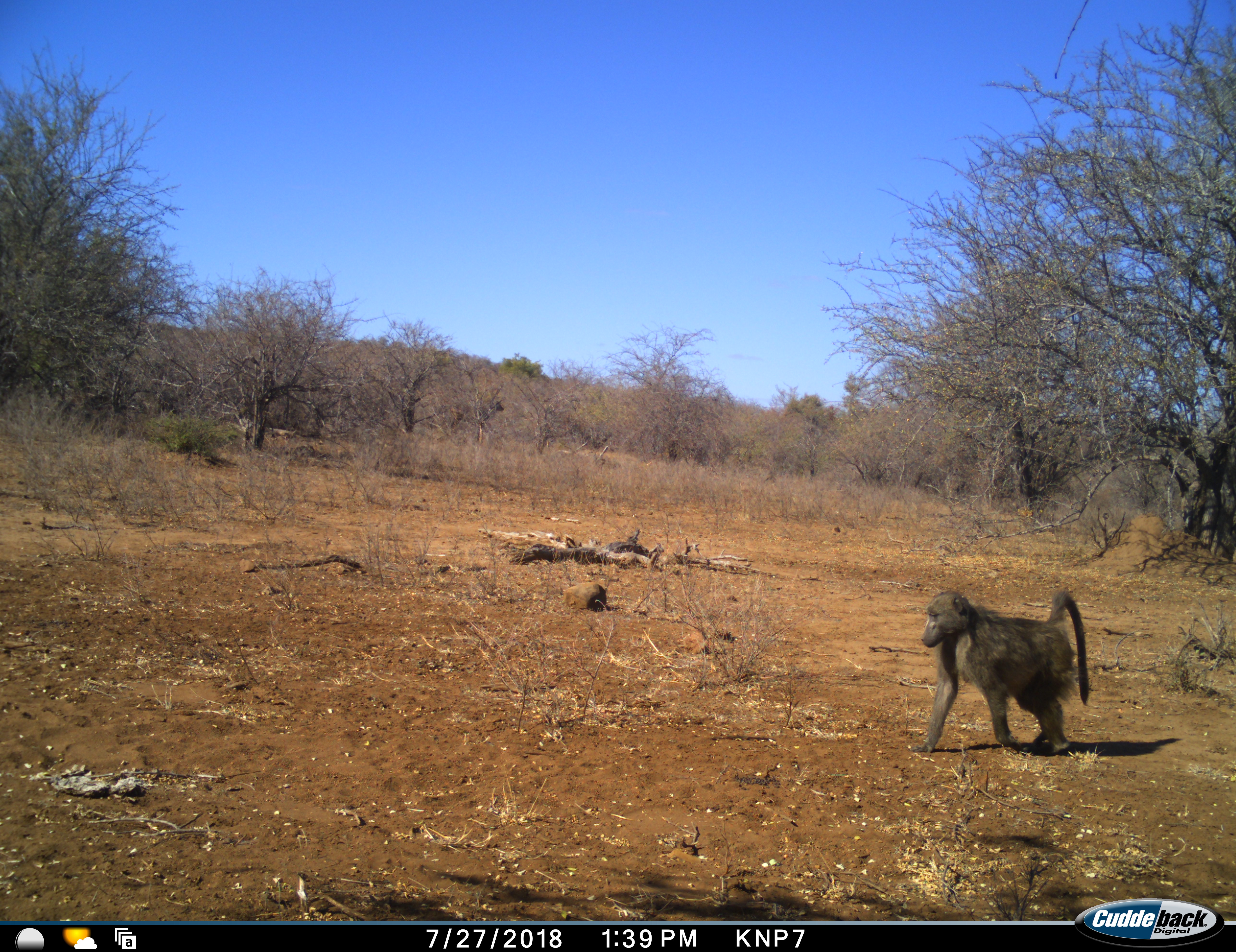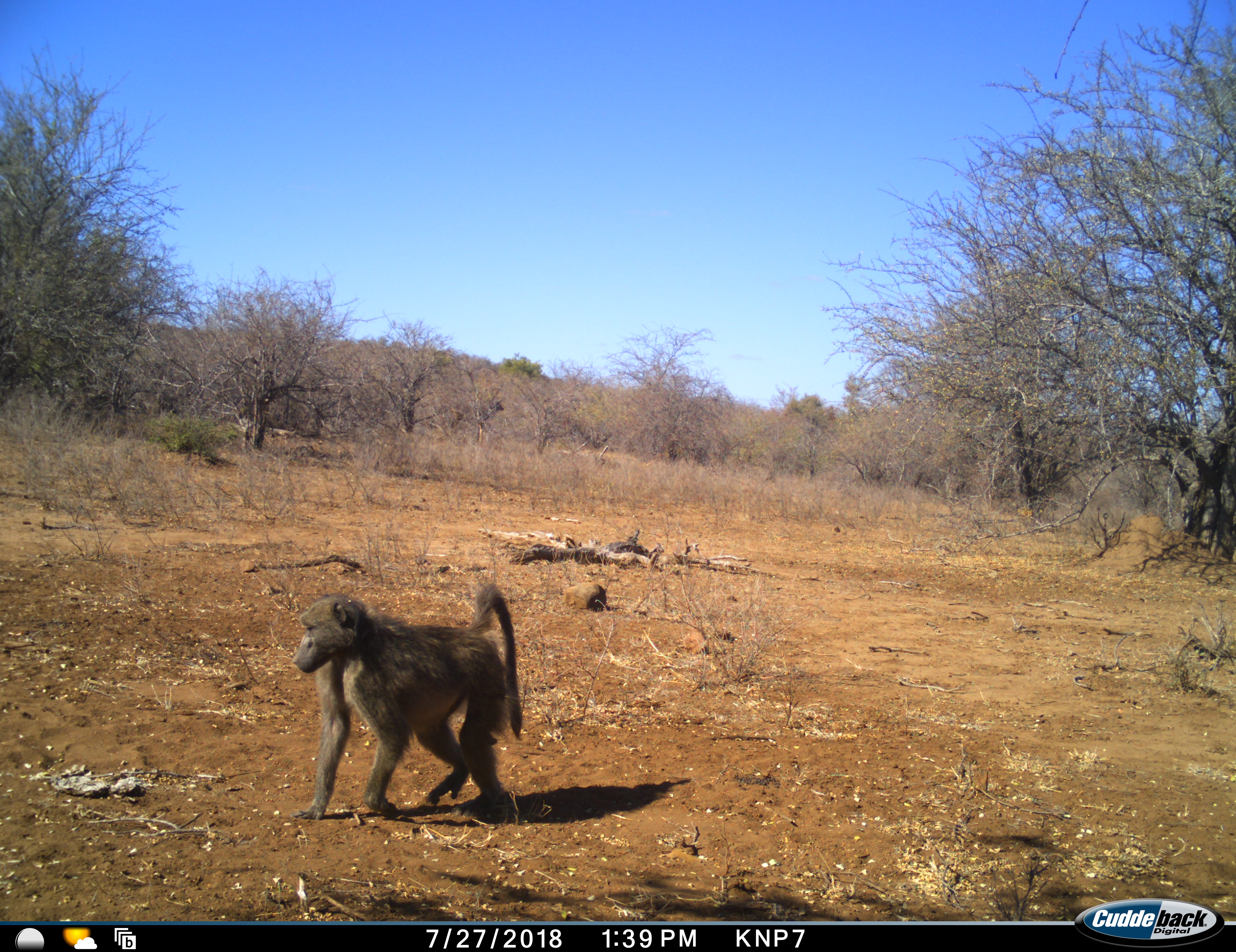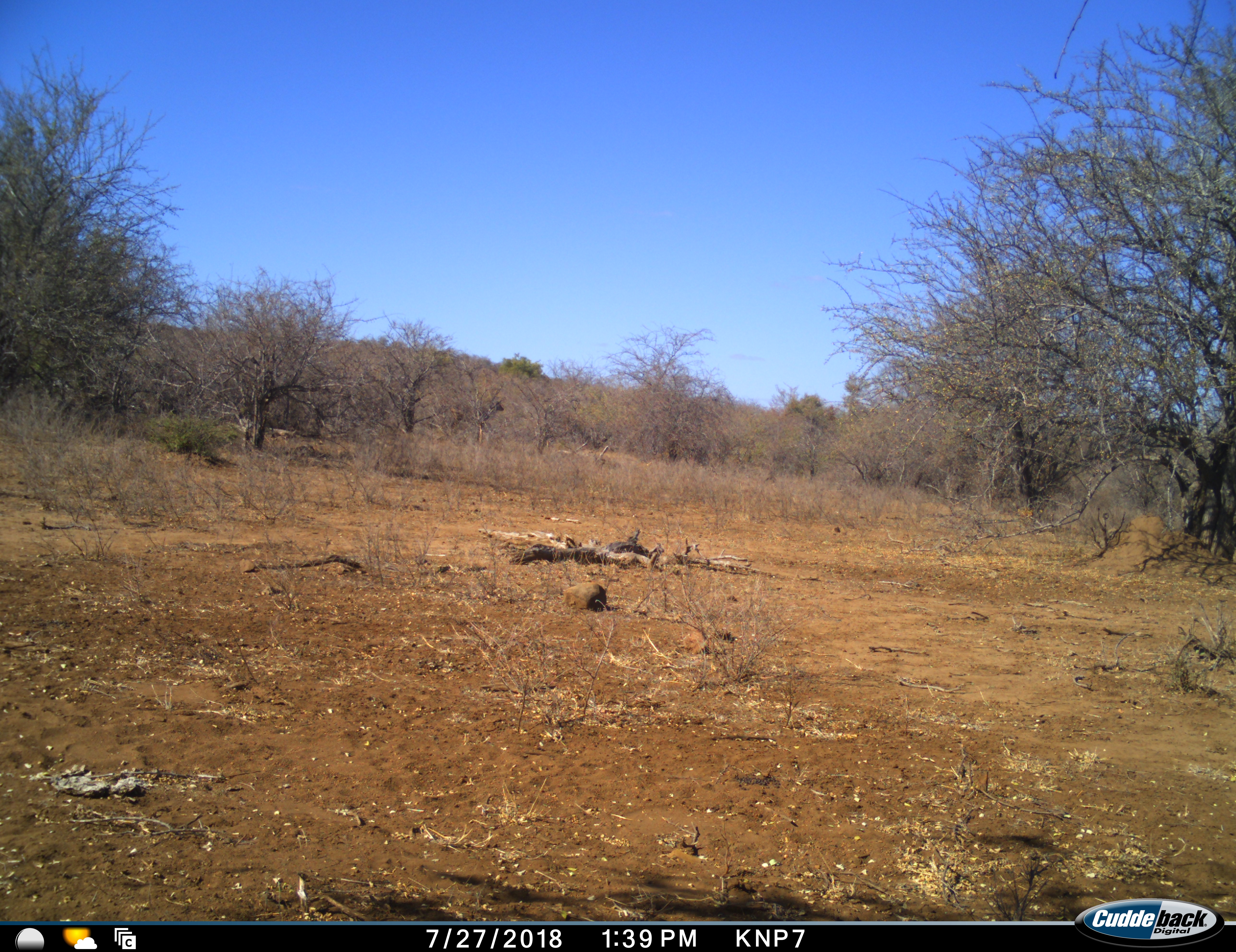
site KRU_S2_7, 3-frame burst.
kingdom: Animalia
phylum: Chordata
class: Mammalia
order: Primates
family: Cercopithecidae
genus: Papio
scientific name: Papio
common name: baboon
Baboon (Papio), count 1. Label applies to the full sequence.